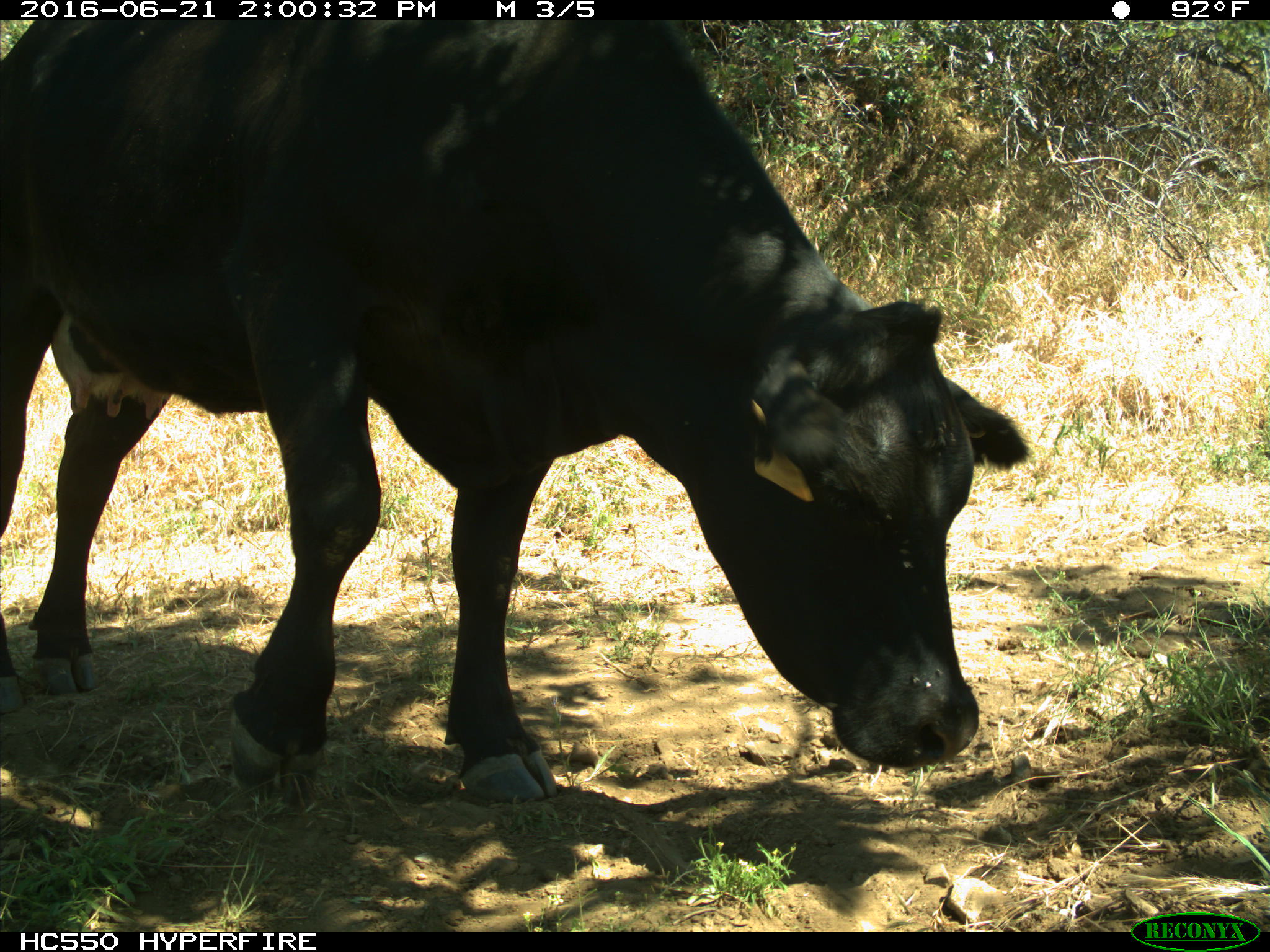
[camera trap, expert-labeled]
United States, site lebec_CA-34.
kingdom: Animalia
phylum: Chordata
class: Mammalia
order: Artiodactyla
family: Bovidae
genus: Bos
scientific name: Bos taurus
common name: domestic cow